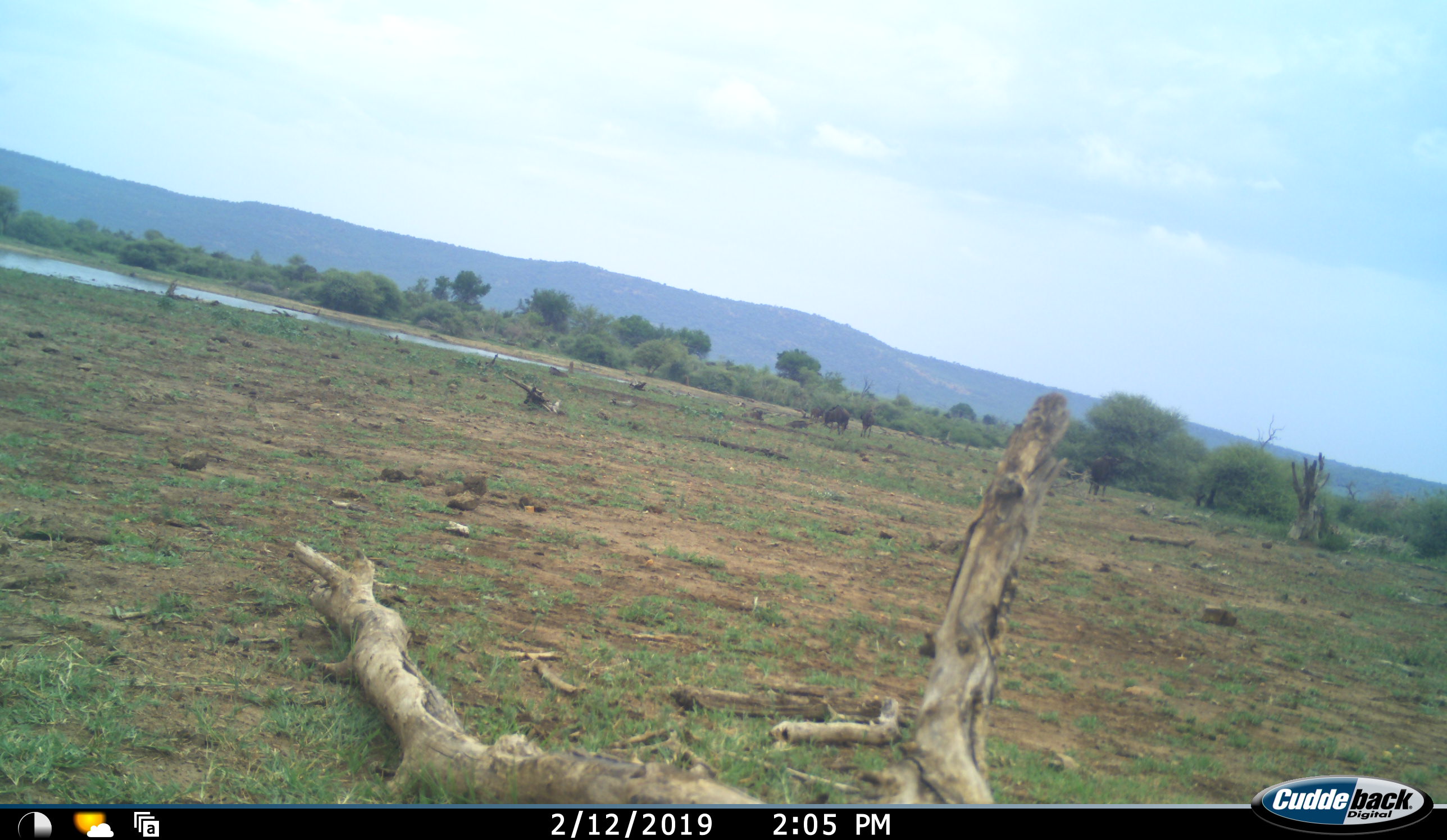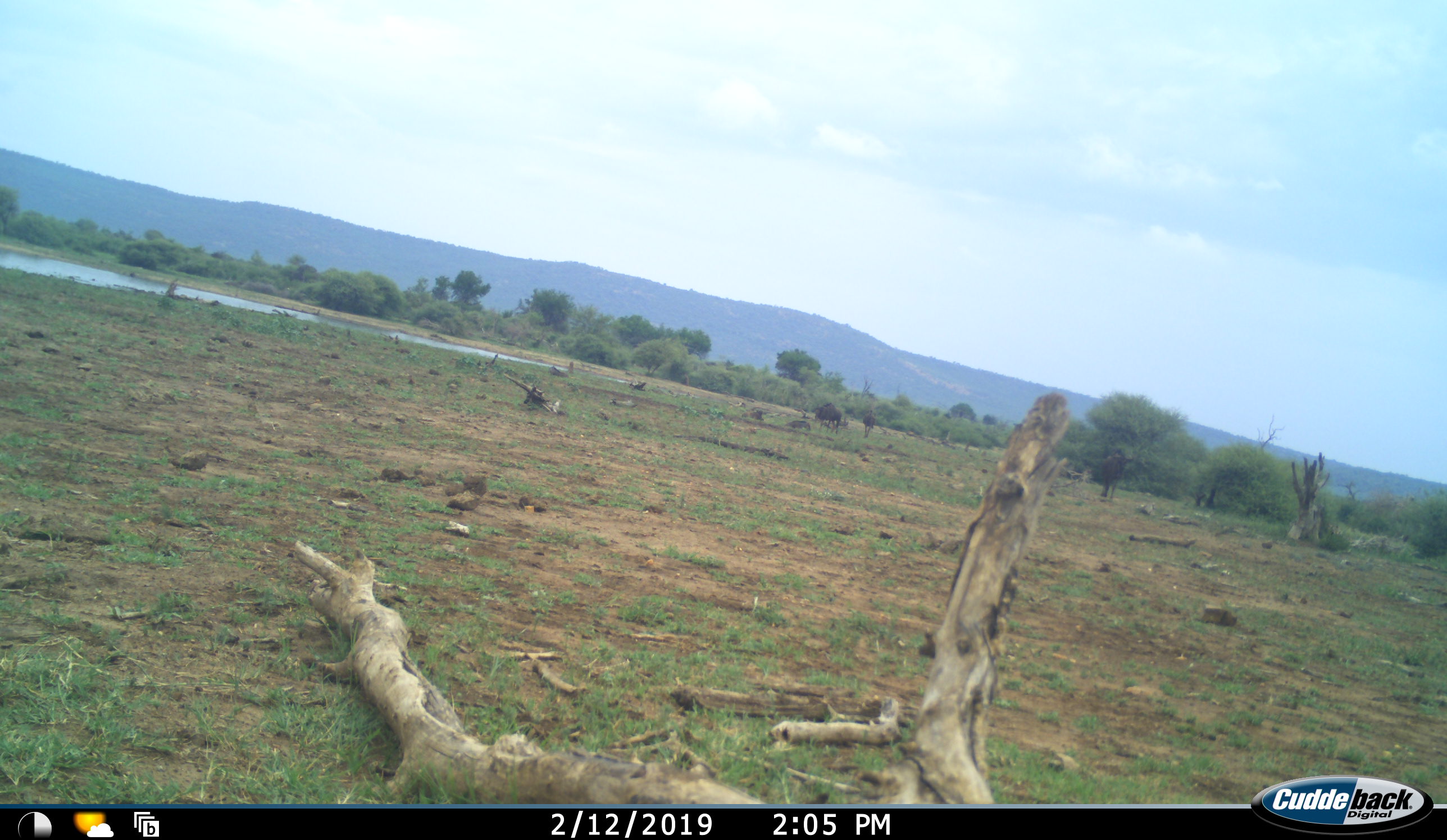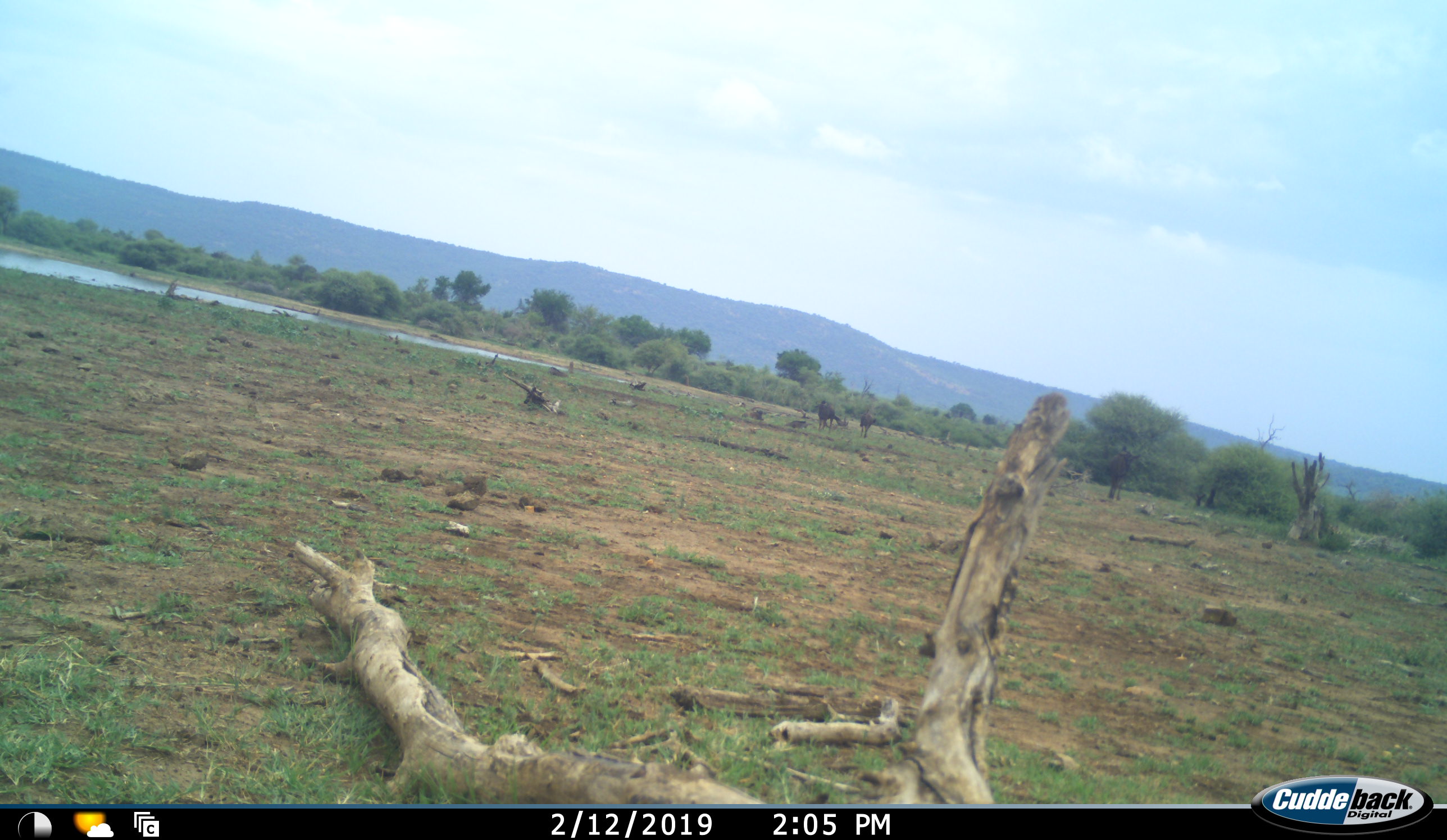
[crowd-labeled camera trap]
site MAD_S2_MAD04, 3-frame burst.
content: unidentified animal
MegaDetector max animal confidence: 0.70